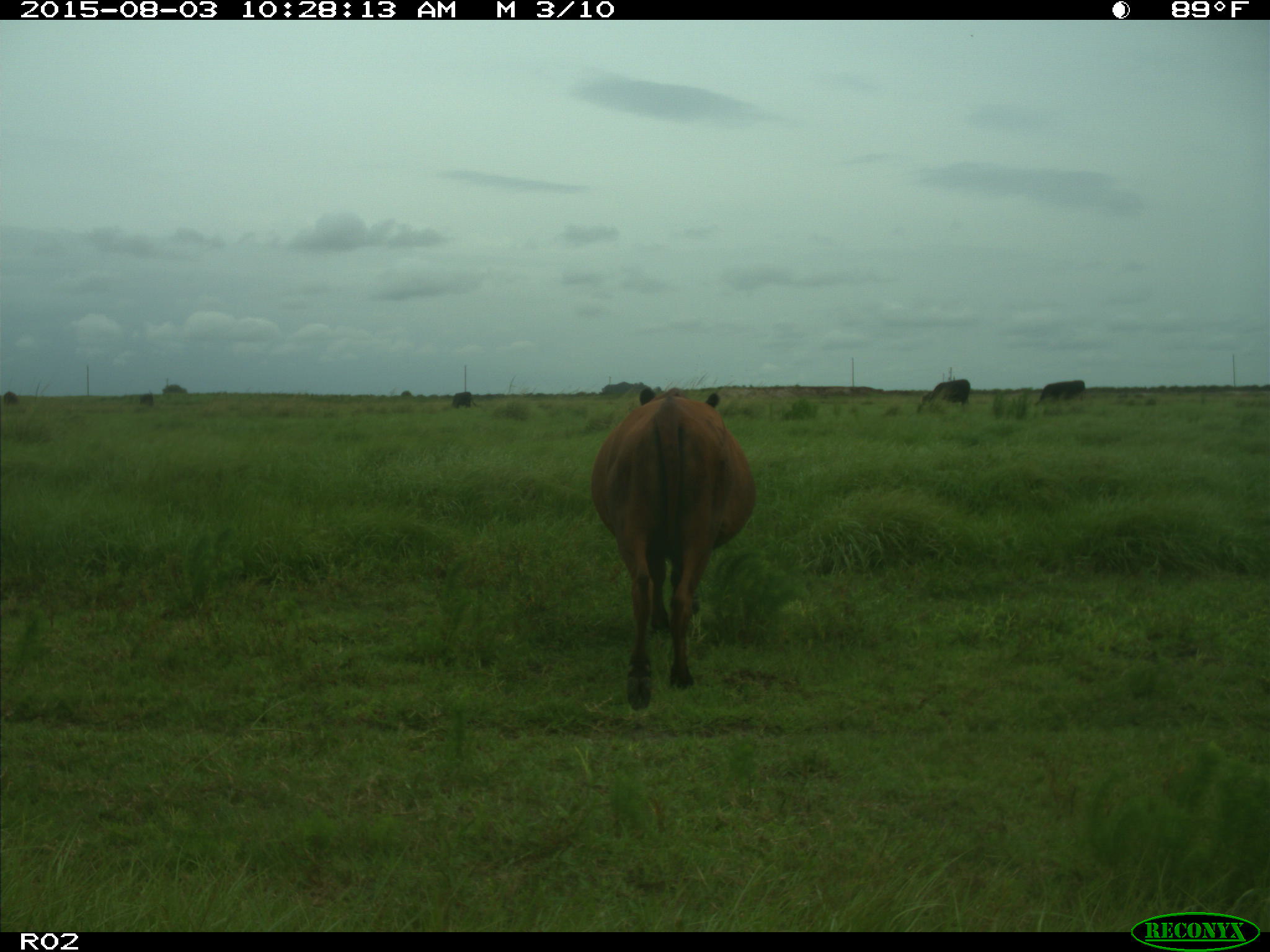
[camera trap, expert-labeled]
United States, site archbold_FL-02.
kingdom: Animalia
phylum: Chordata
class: Mammalia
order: Artiodactyla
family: Bovidae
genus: Bos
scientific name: Bos taurus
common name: domestic cow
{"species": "Bos taurus (domestic cow)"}